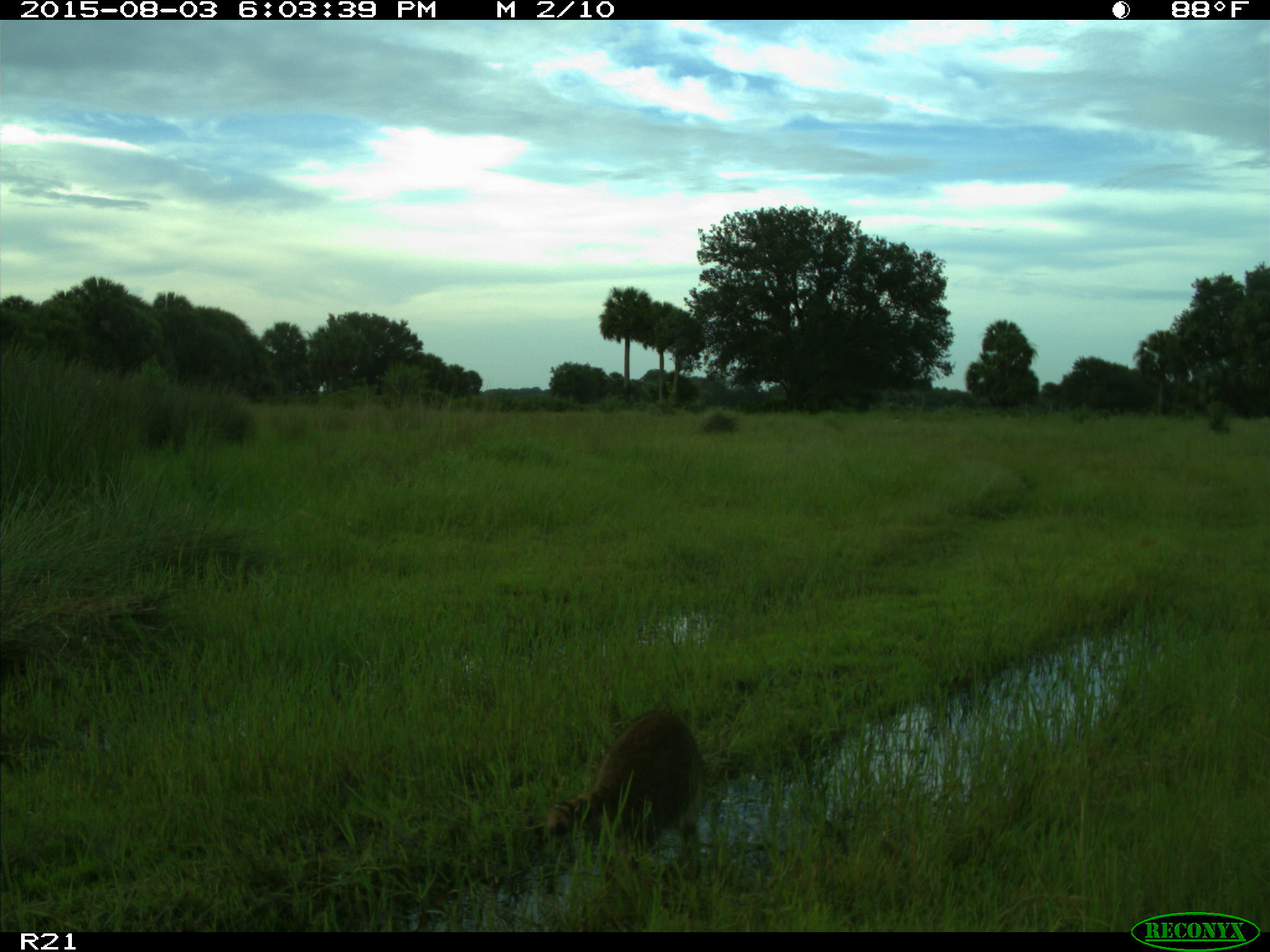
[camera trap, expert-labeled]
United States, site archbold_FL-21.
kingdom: Animalia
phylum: Chordata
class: Mammalia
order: Carnivora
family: Procyonidae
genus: Procyon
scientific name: Procyon lotor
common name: common raccoon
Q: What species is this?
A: Procyon lotor (common raccoon).